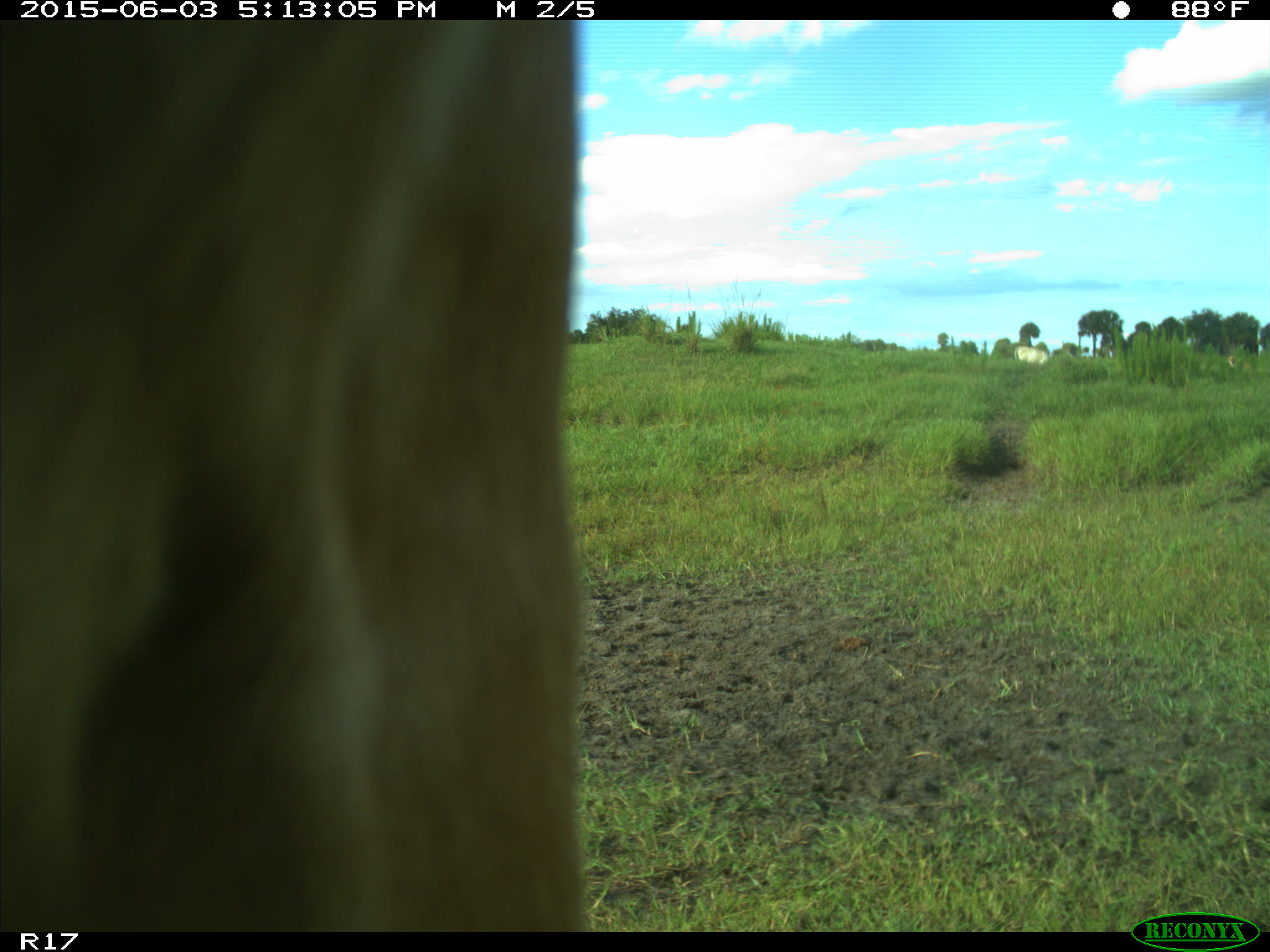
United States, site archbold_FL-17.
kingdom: Animalia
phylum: Chordata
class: Mammalia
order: Artiodactyla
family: Bovidae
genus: Bos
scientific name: Bos taurus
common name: domestic cow